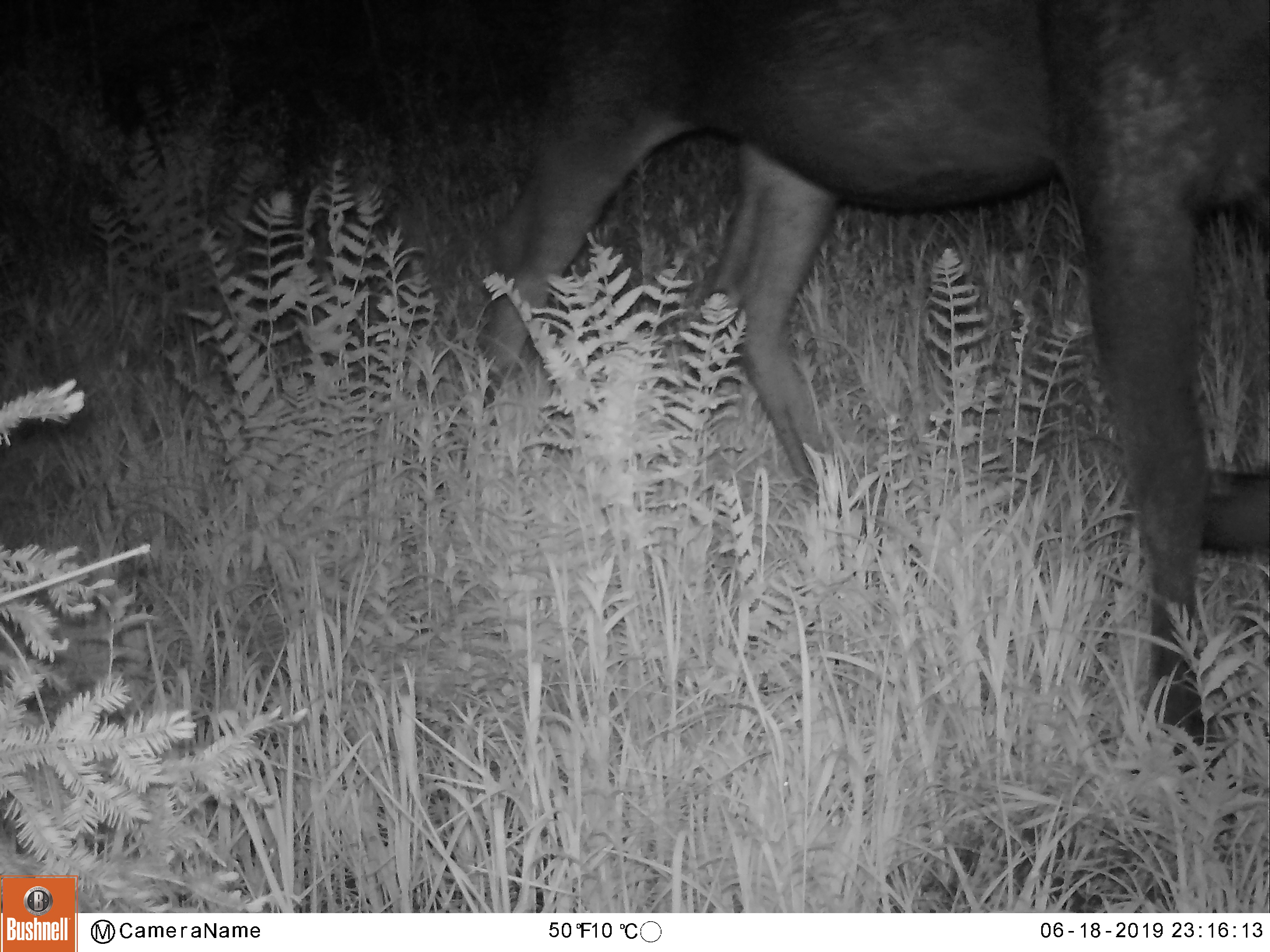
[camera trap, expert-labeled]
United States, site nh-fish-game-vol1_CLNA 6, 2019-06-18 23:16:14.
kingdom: Animalia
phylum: Chordata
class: Mammalia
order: Artiodactyla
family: Cervidae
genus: Alces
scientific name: Alces alces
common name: moose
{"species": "moose (Alces alces)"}